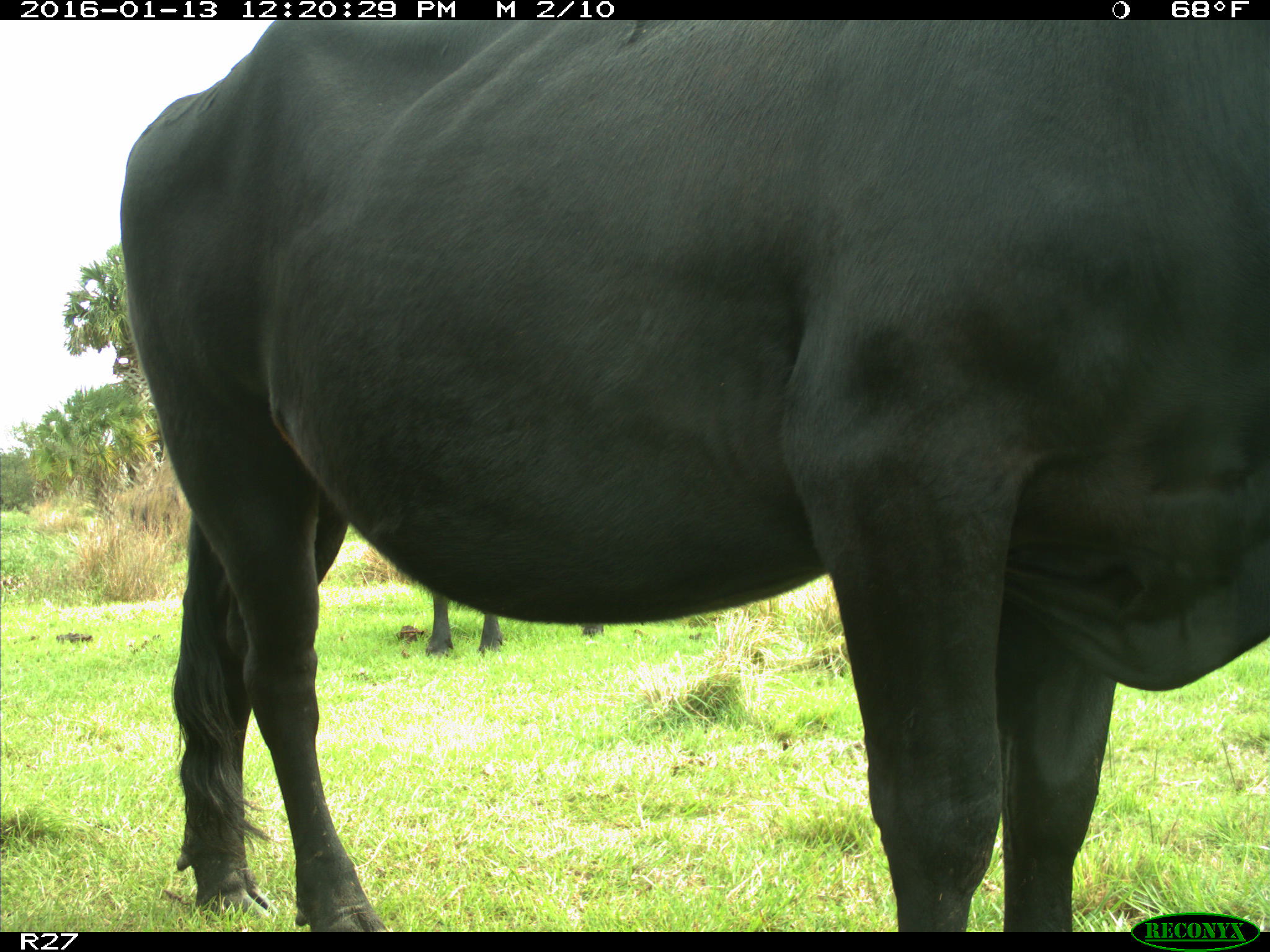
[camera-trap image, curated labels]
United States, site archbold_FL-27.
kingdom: Animalia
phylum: Chordata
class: Mammalia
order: Artiodactyla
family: Bovidae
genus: Bos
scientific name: Bos taurus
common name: domestic cow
Bos taurus (domestic cow).